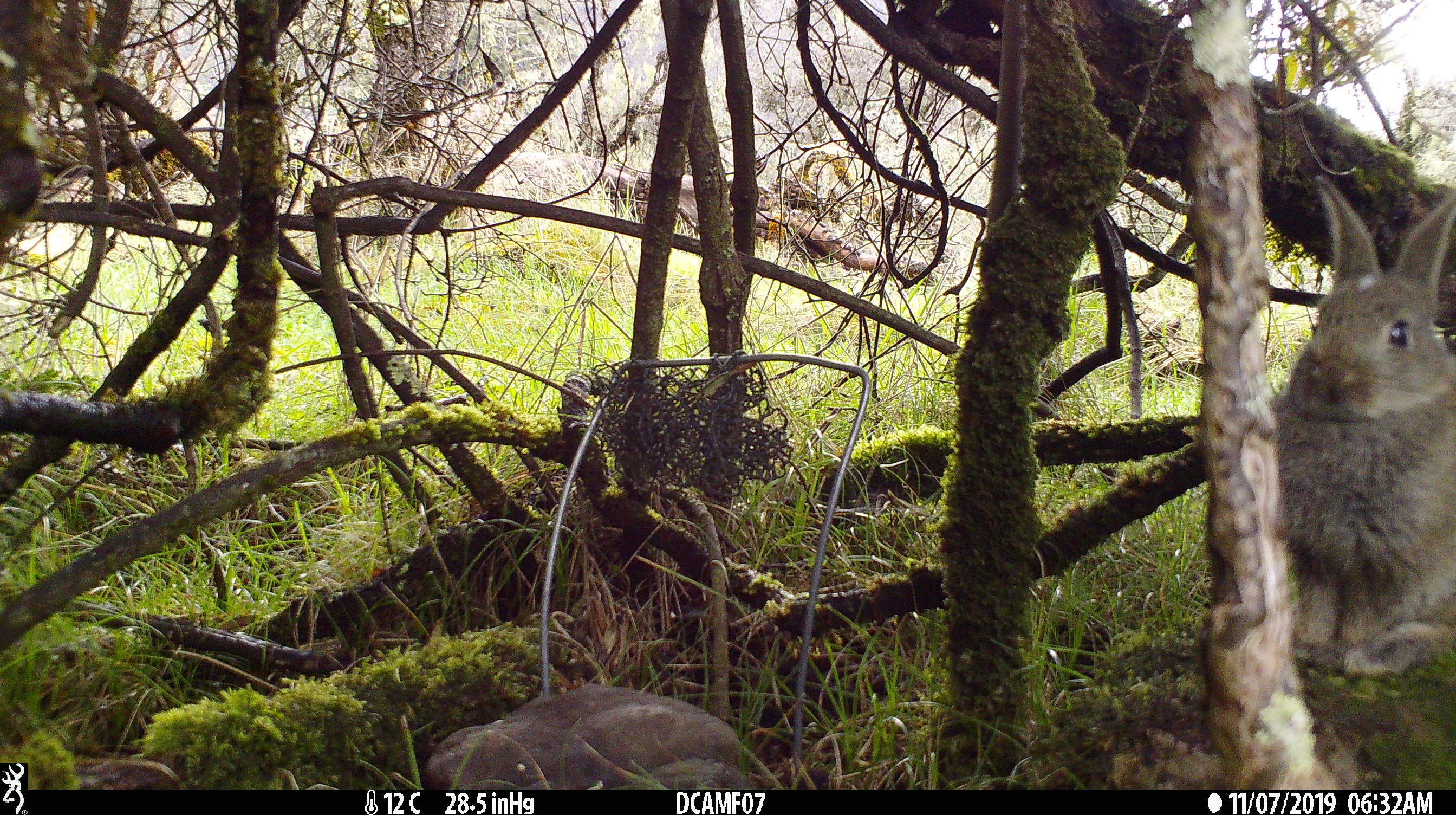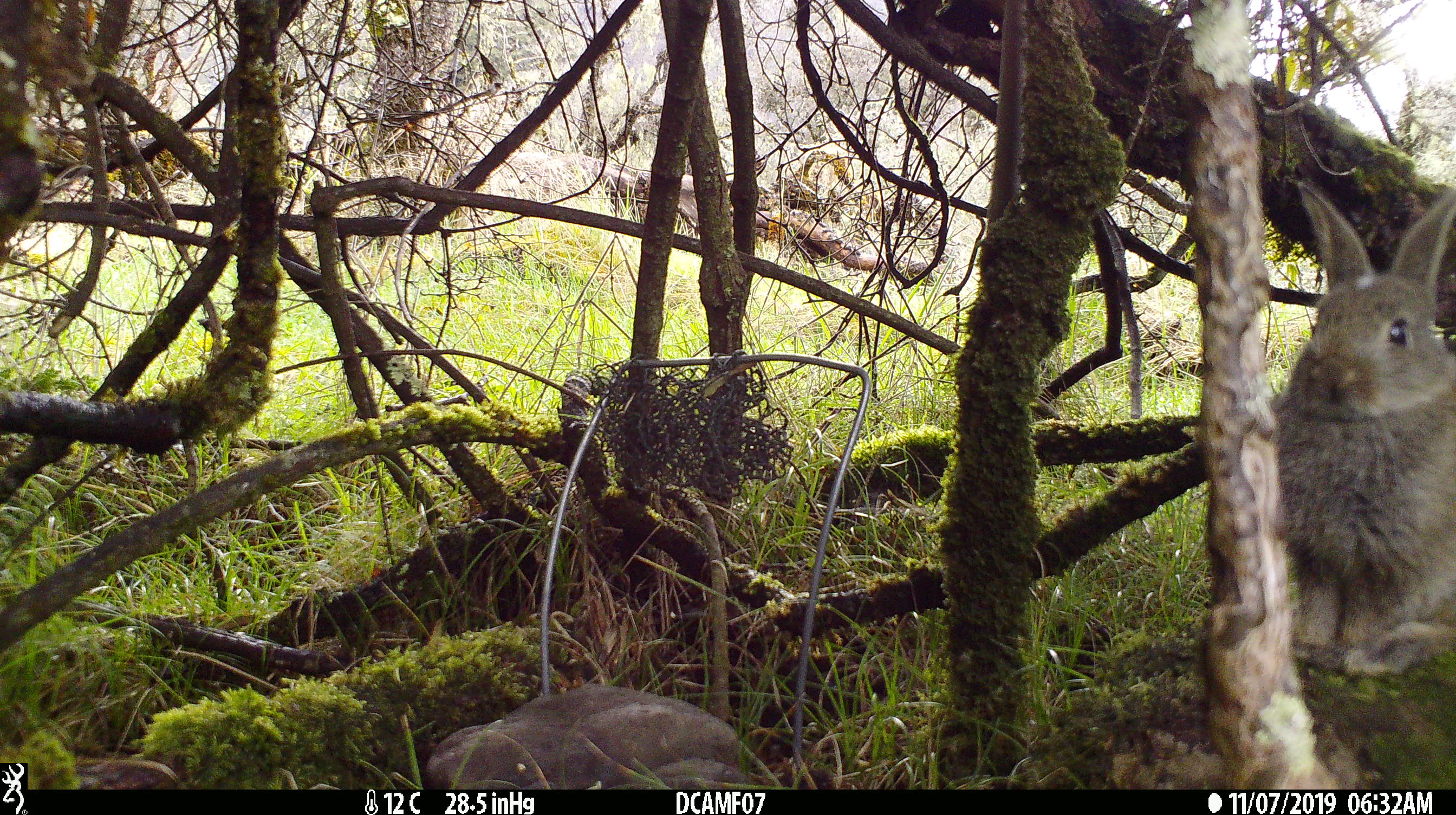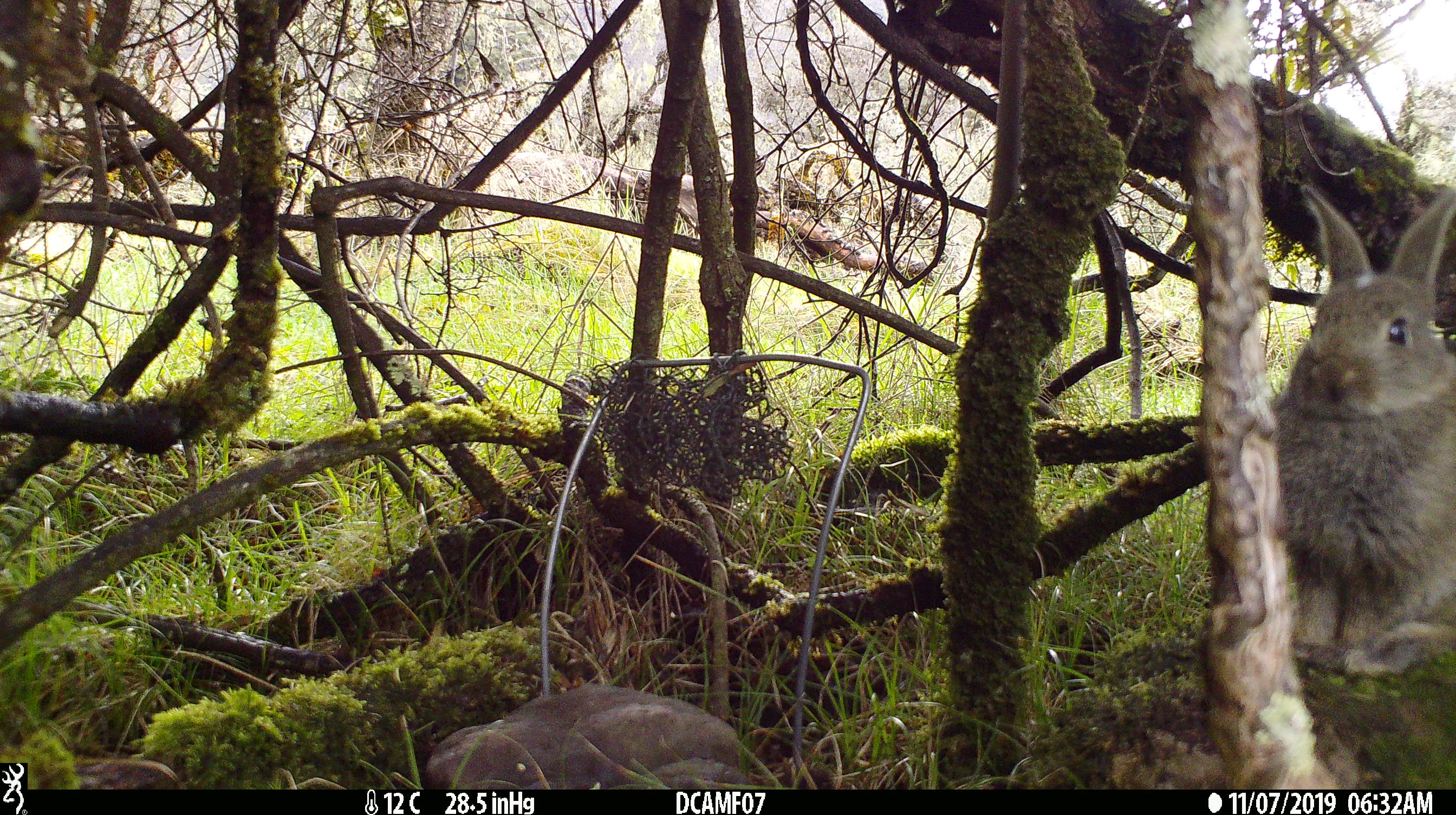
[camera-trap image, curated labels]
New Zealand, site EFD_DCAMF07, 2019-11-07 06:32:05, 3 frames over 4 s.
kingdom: Animalia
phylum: Chordata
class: Mammalia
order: Lagomorpha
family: Leporidae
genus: Oryctolagus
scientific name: Oryctolagus cuniculus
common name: european rabbit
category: rabbit